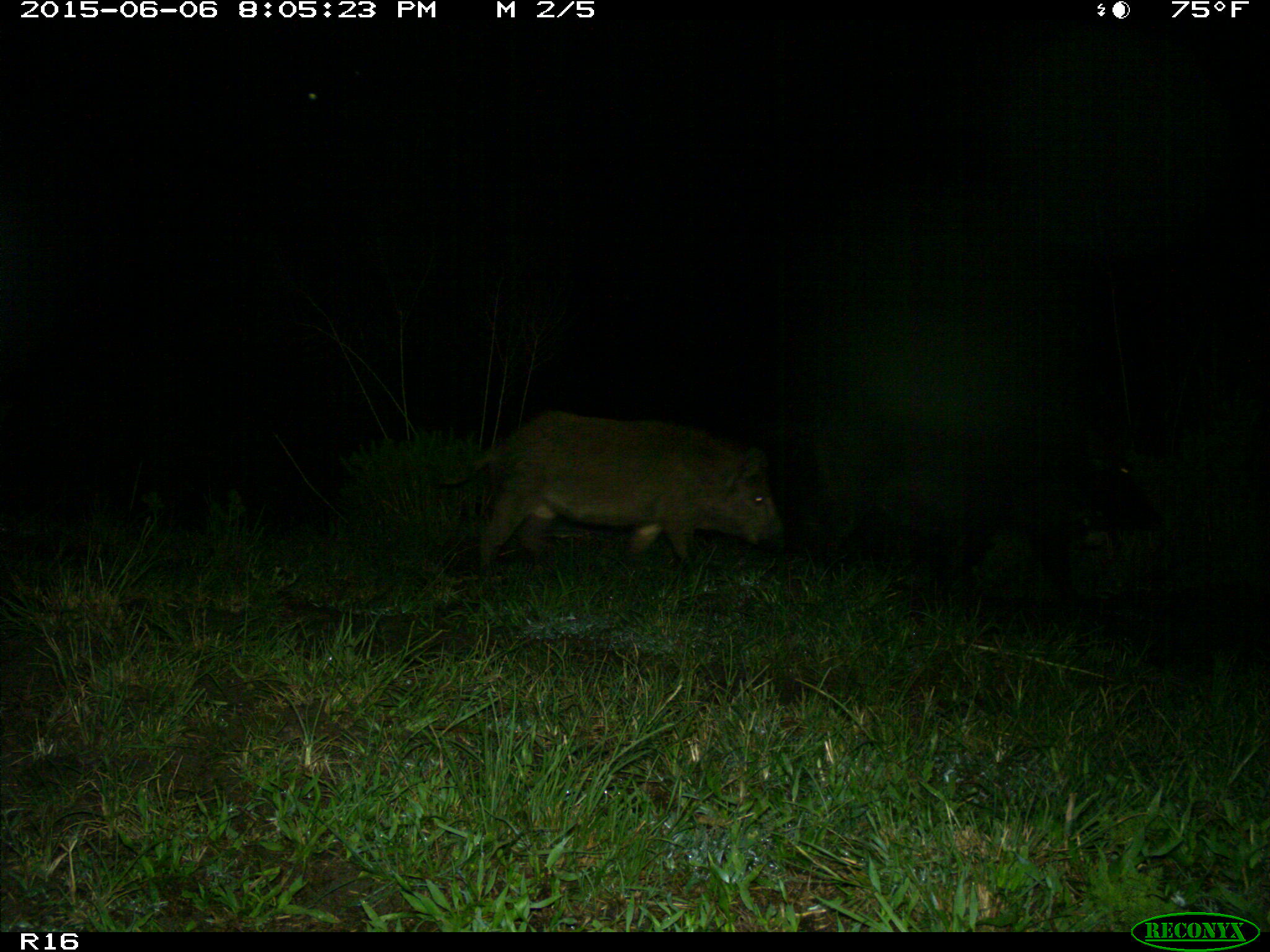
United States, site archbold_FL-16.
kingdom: Animalia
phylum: Chordata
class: Mammalia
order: Artiodactyla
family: Suidae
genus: Sus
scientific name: Sus scrofa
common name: wild boar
Sus scrofa (wild boar).